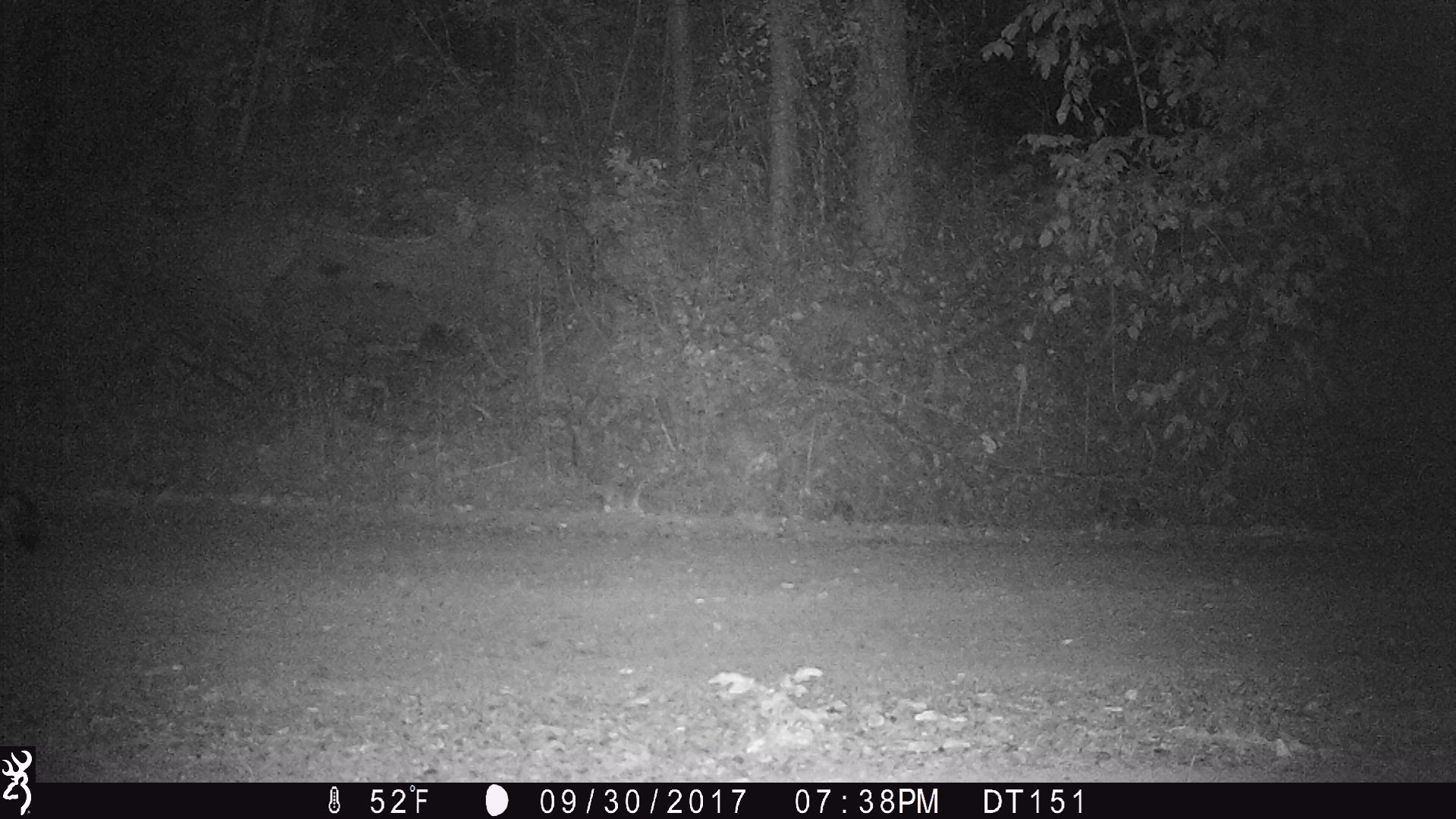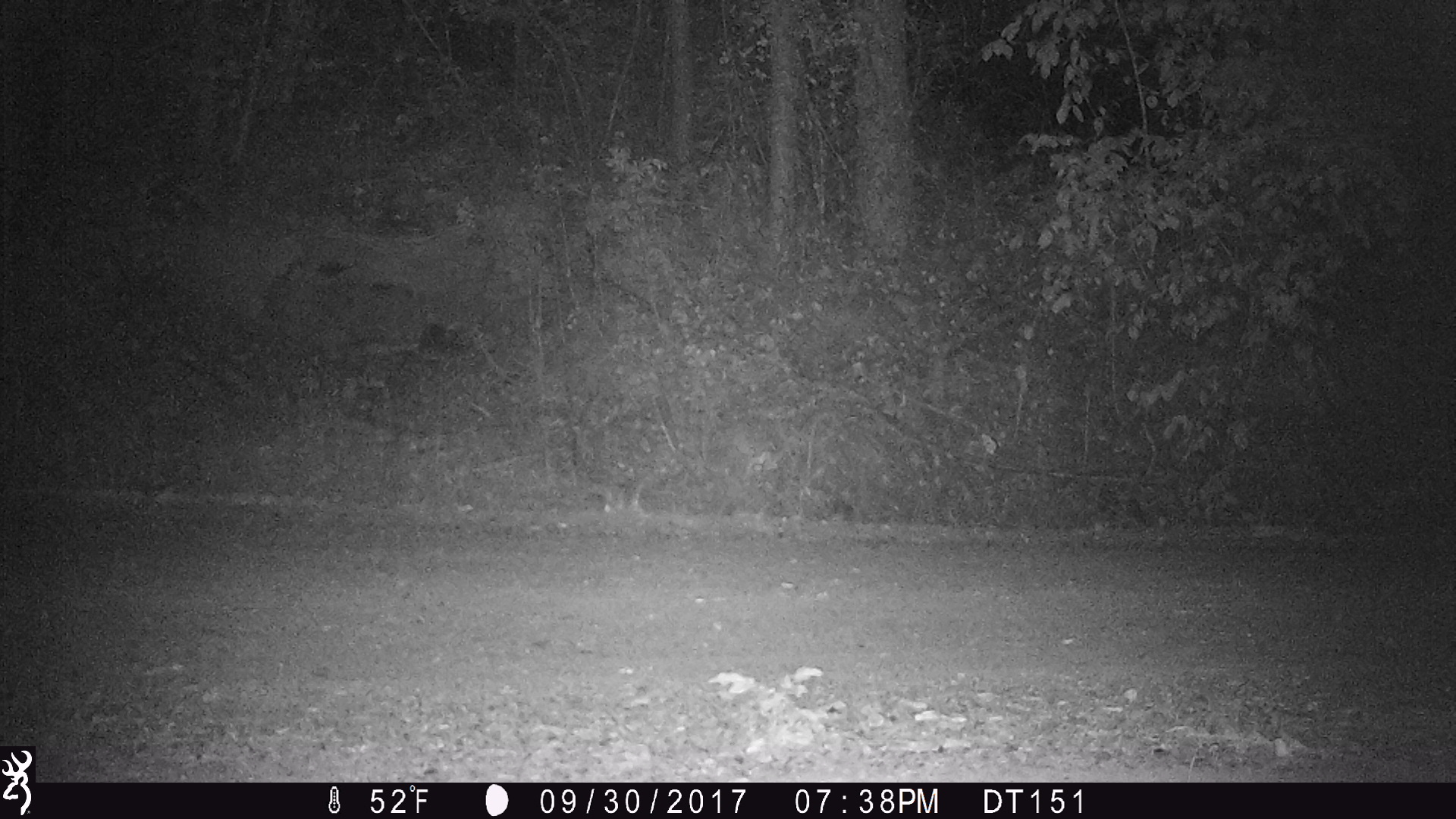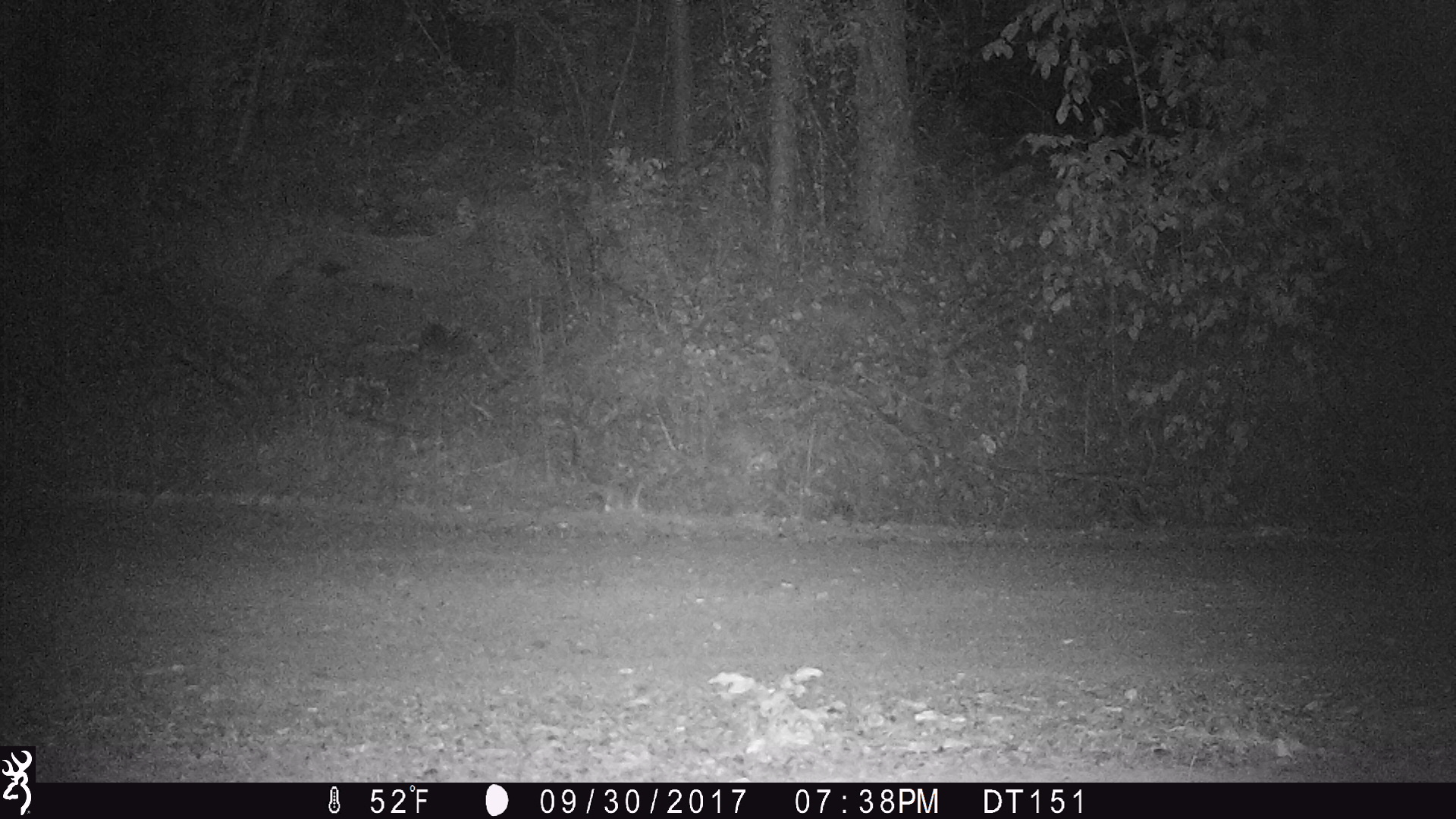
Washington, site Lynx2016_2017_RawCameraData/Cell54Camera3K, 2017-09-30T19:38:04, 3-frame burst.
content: unidentified animal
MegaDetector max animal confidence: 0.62